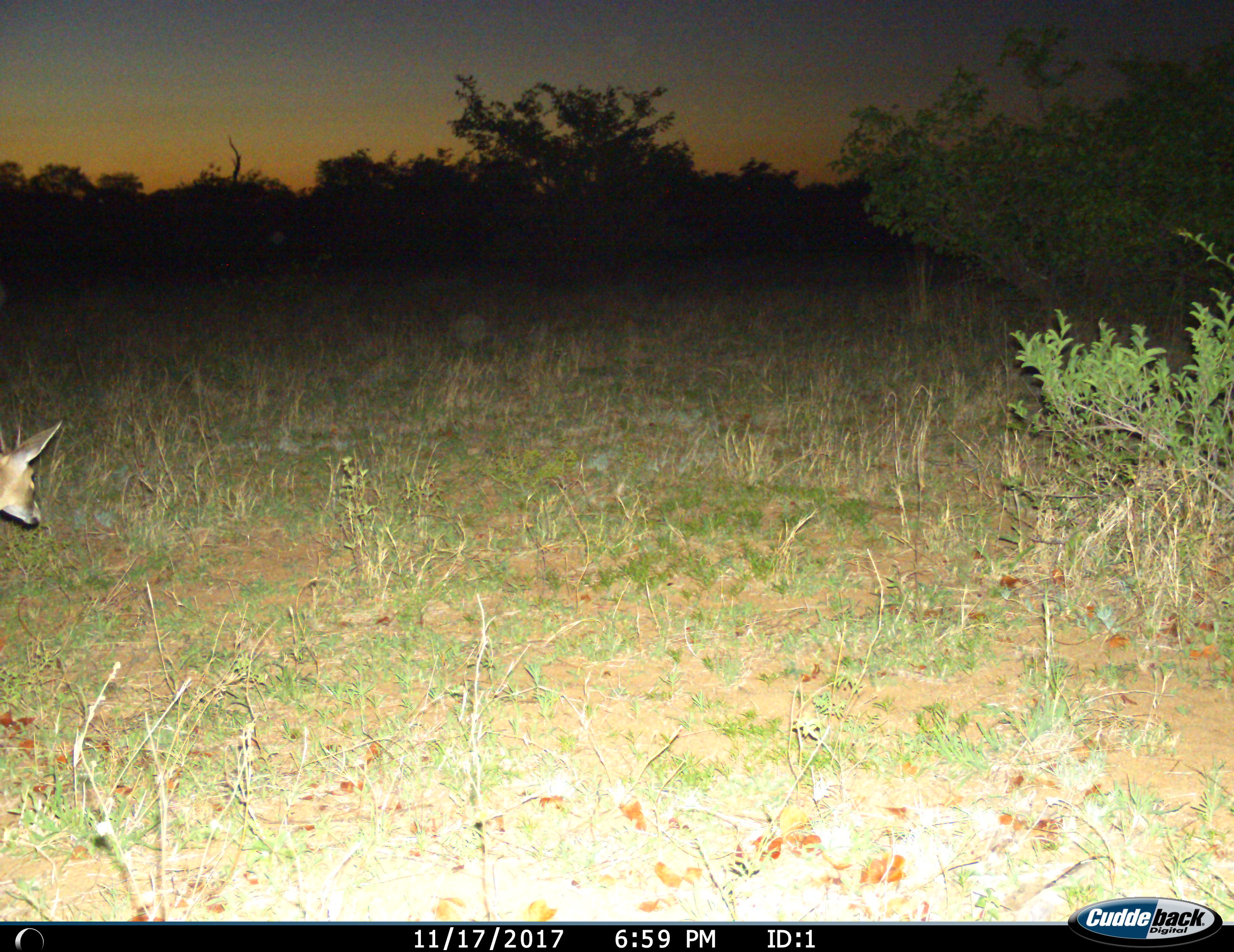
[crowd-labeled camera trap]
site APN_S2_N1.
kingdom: Animalia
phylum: Chordata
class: Mammalia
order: Artiodactyla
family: Bovidae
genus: Sylvicapra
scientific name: Sylvicapra grimmia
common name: common duiker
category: duikercommongrey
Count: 1.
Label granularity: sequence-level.